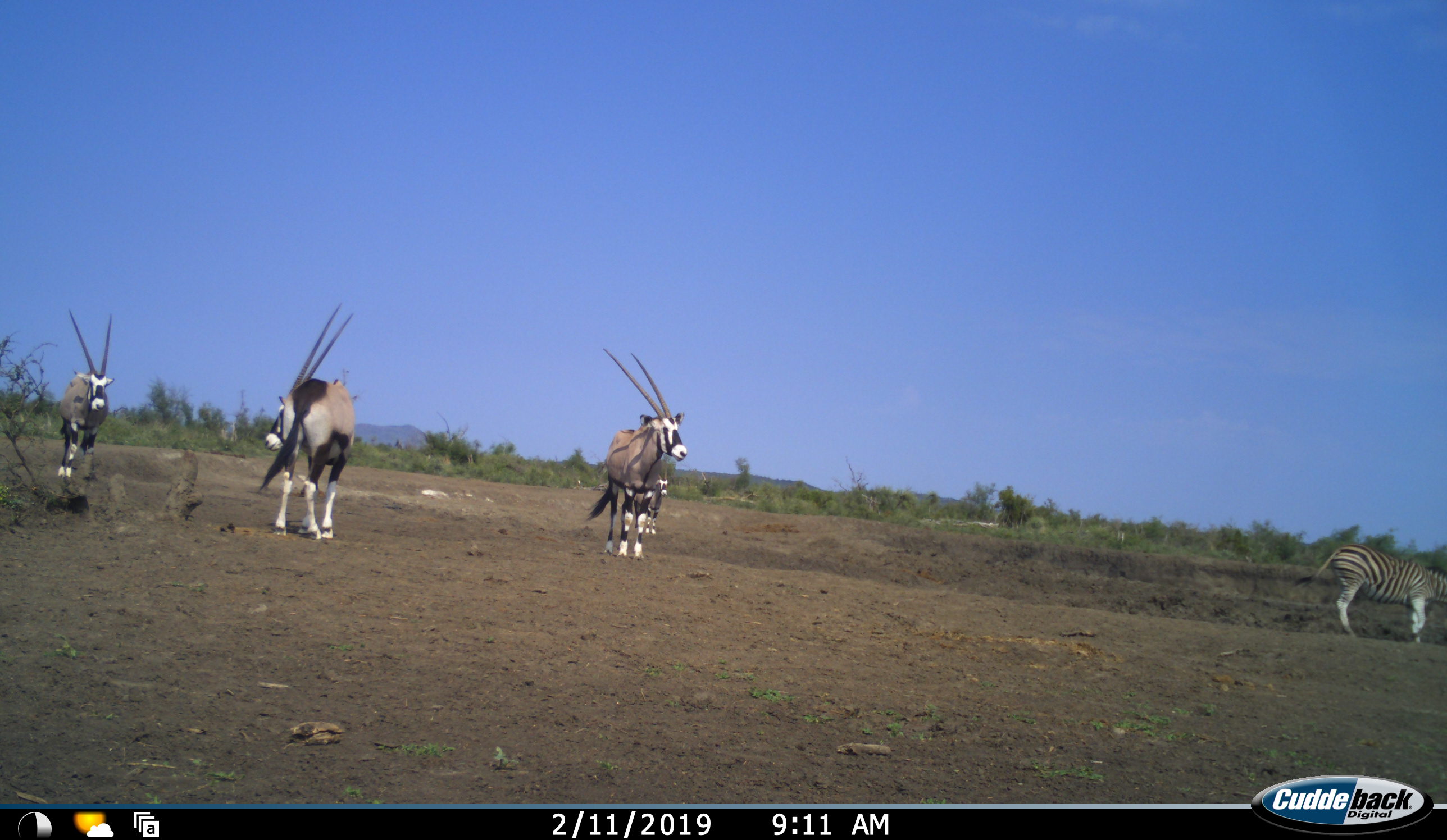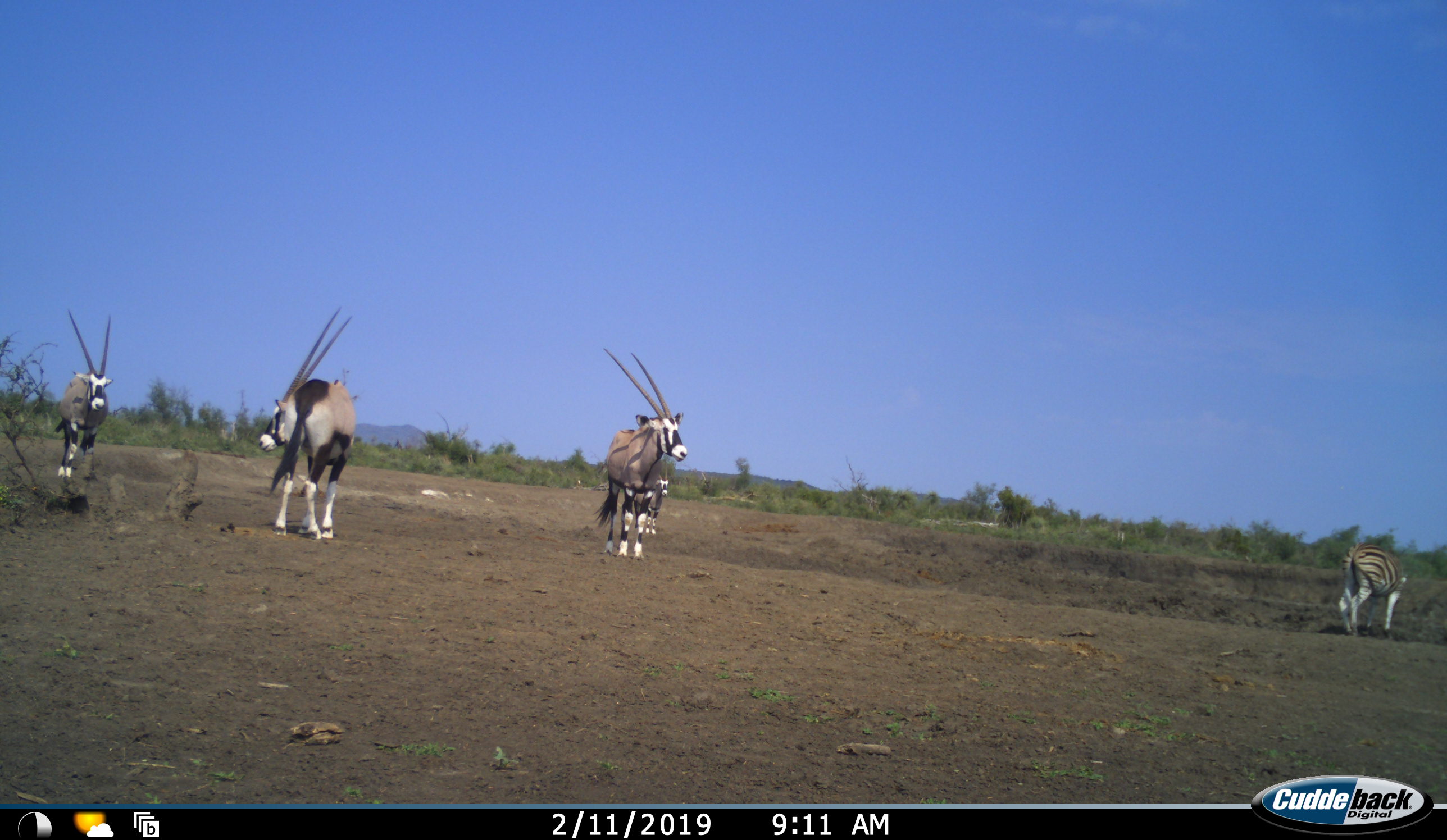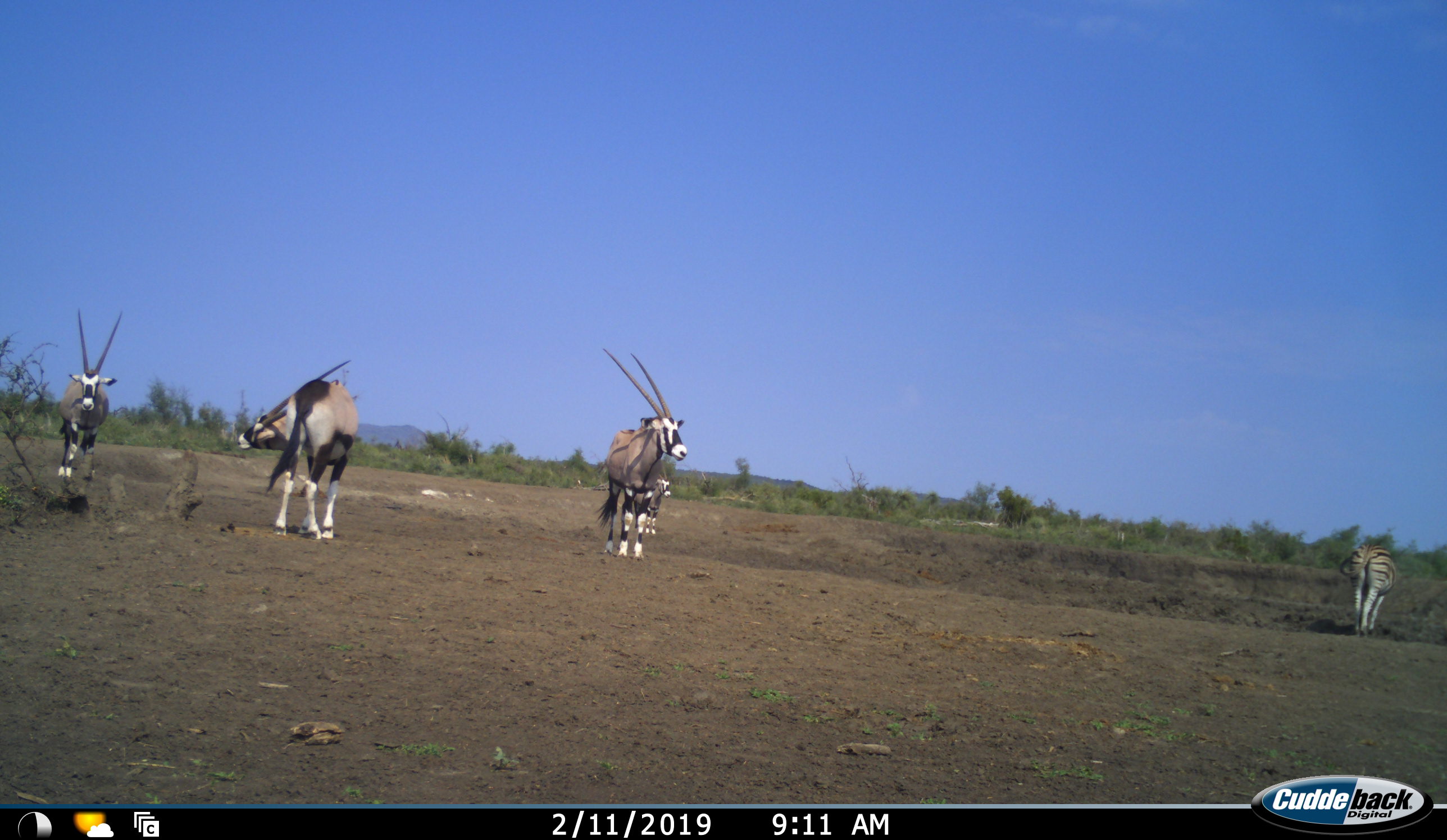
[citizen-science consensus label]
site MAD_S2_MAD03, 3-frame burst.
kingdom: Animalia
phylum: Chordata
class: Mammalia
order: Artiodactyla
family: Bovidae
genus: Oryx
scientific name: Oryx gazella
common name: gemsbok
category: oryx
Oryx (gemsbok) (Oryx gazella), count 4. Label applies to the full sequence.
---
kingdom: Animalia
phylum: Chordata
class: Mammalia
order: Perissodactyla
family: Equidae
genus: Equus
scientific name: Equus quagga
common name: plains zebra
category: zebraplains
Zebraplains (plains zebra) (Equus quagga), count 1. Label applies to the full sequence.